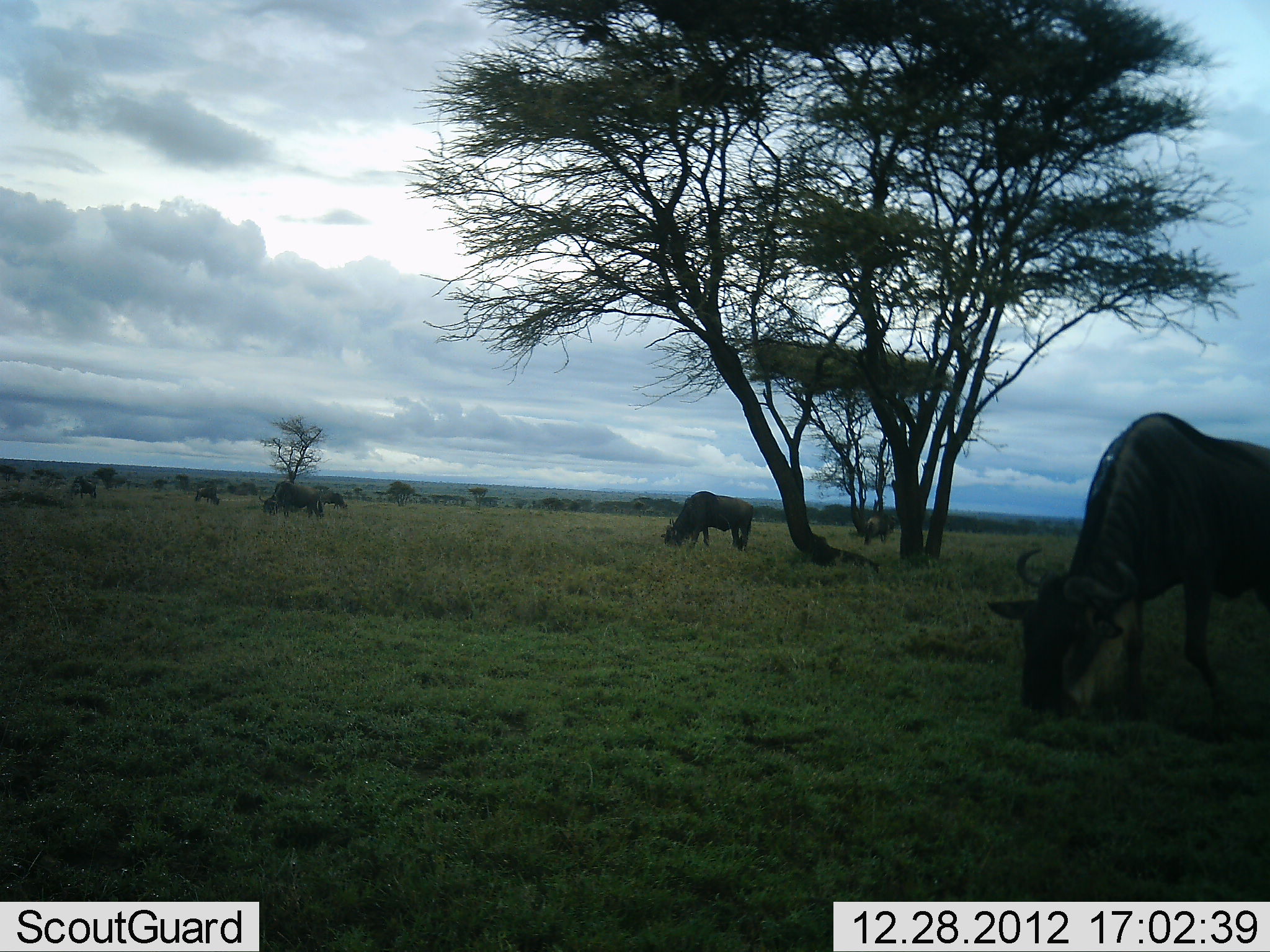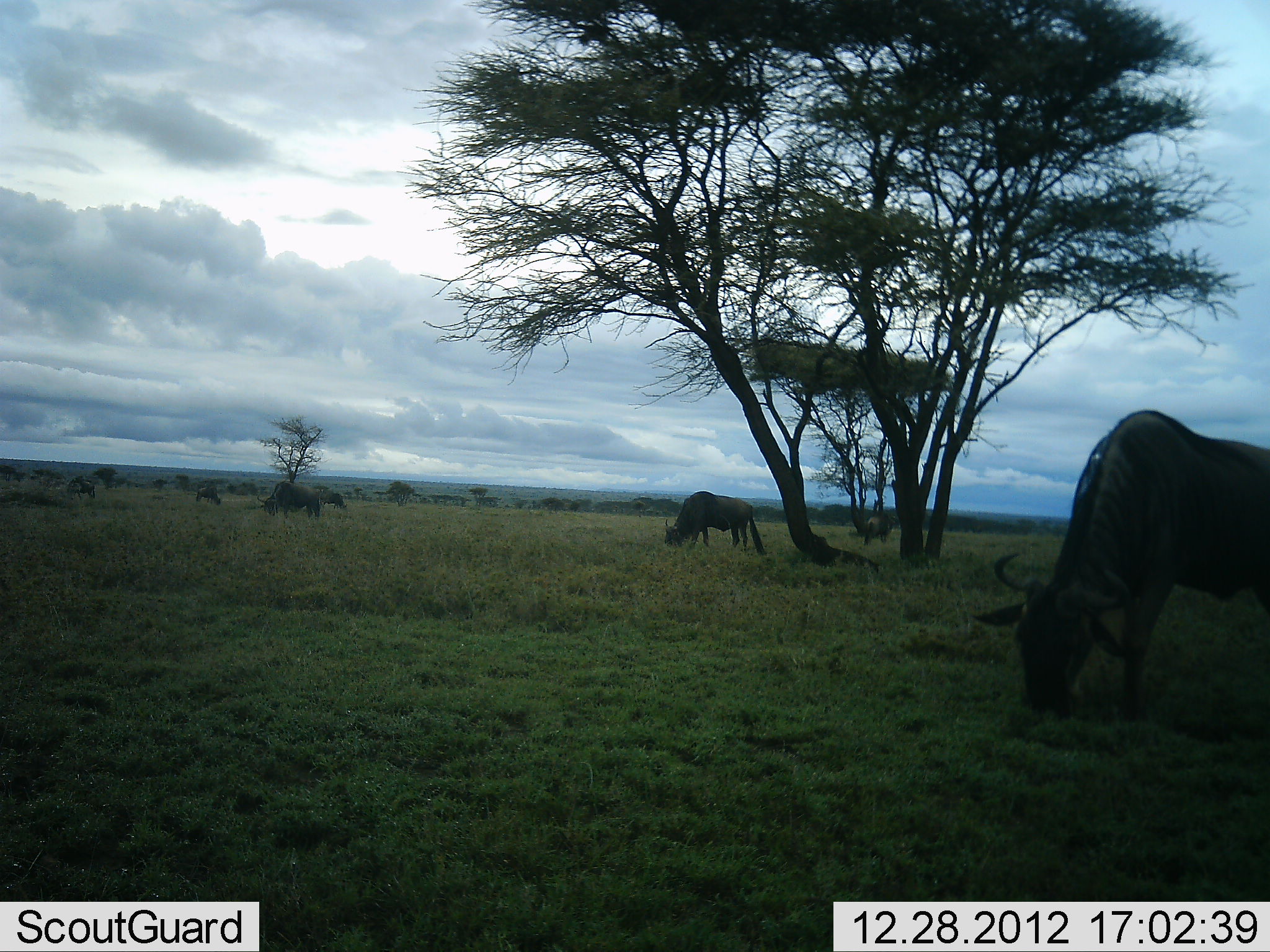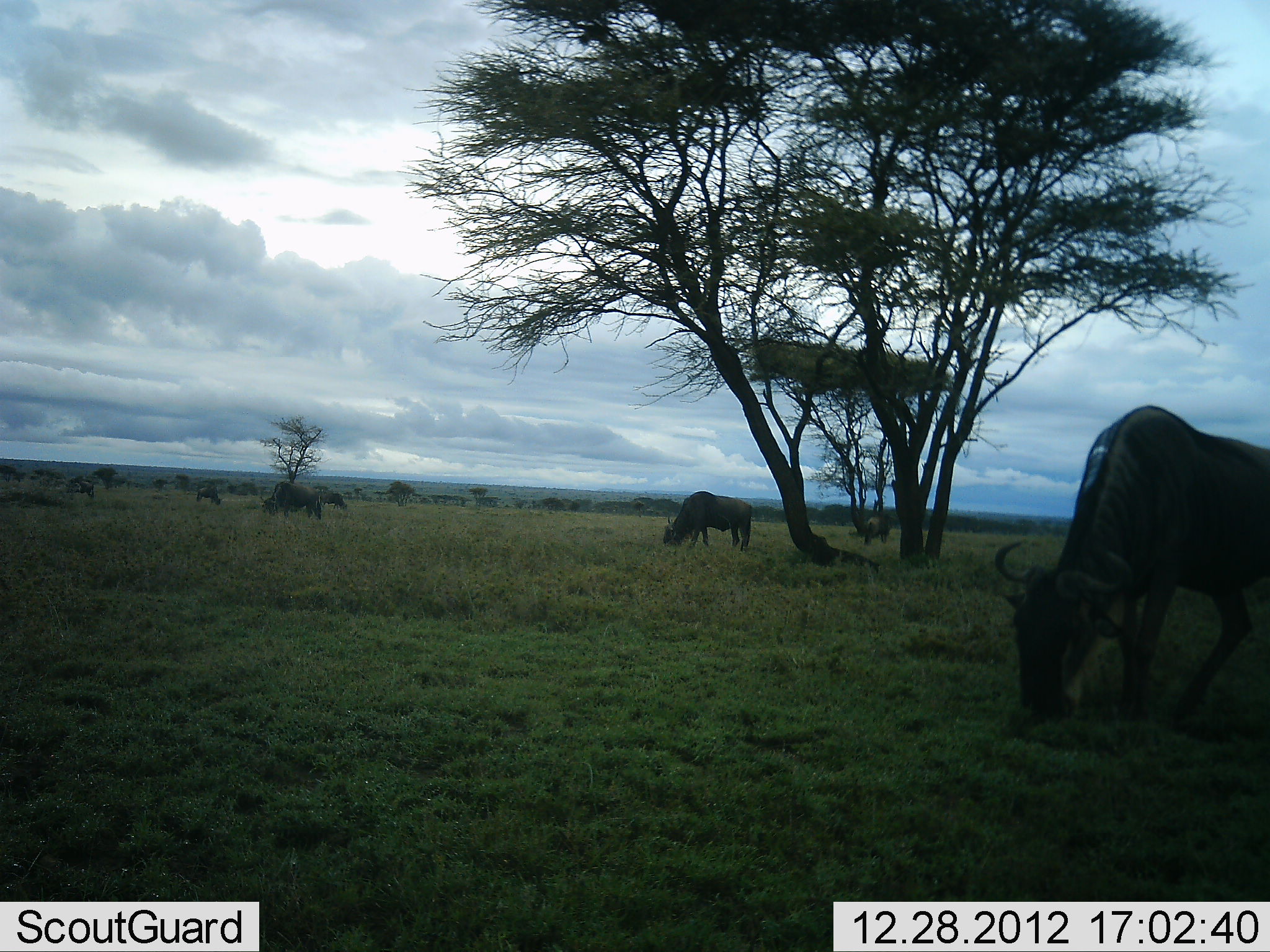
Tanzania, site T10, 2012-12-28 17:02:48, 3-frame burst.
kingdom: Animalia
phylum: Chordata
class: Mammalia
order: Artiodactyla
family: Bovidae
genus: Connochaetes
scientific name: Connochaetes taurinus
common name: blue wildebeest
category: wildebeest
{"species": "wildebeest (blue wildebeest) (Connochaetes taurinus)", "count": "6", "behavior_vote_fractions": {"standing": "40%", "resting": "0%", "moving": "10%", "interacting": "0%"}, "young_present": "0%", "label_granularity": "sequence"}